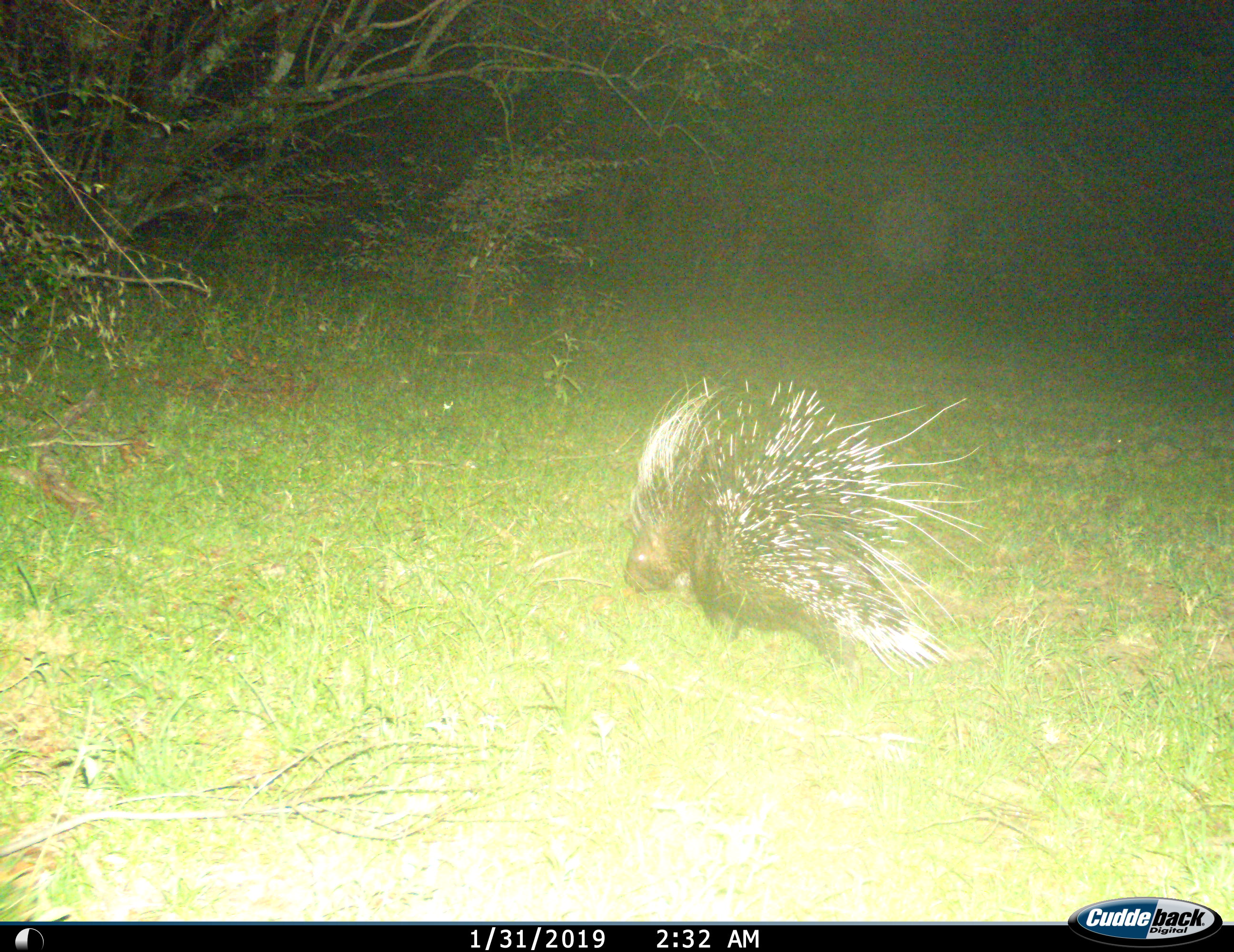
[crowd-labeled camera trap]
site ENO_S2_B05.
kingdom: Animalia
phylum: Chordata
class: Mammalia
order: Rodentia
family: Hystricidae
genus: Hystrix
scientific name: Hystrix cristata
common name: crested porcupine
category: porcupine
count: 1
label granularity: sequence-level